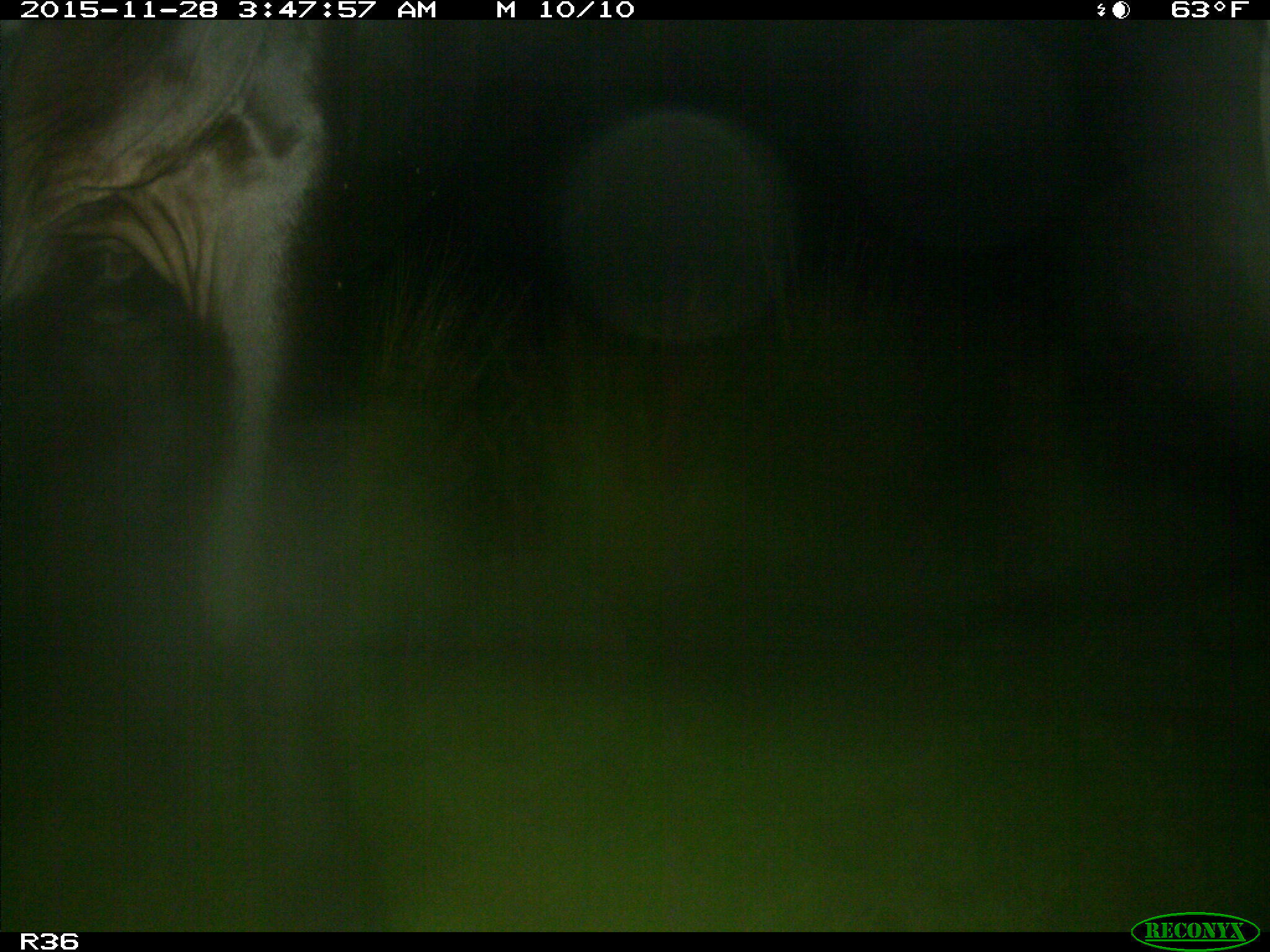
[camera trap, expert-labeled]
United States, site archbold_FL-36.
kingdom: Animalia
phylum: Chordata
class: Mammalia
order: Artiodactyla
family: Bovidae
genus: Bos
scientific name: Bos taurus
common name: domestic cow